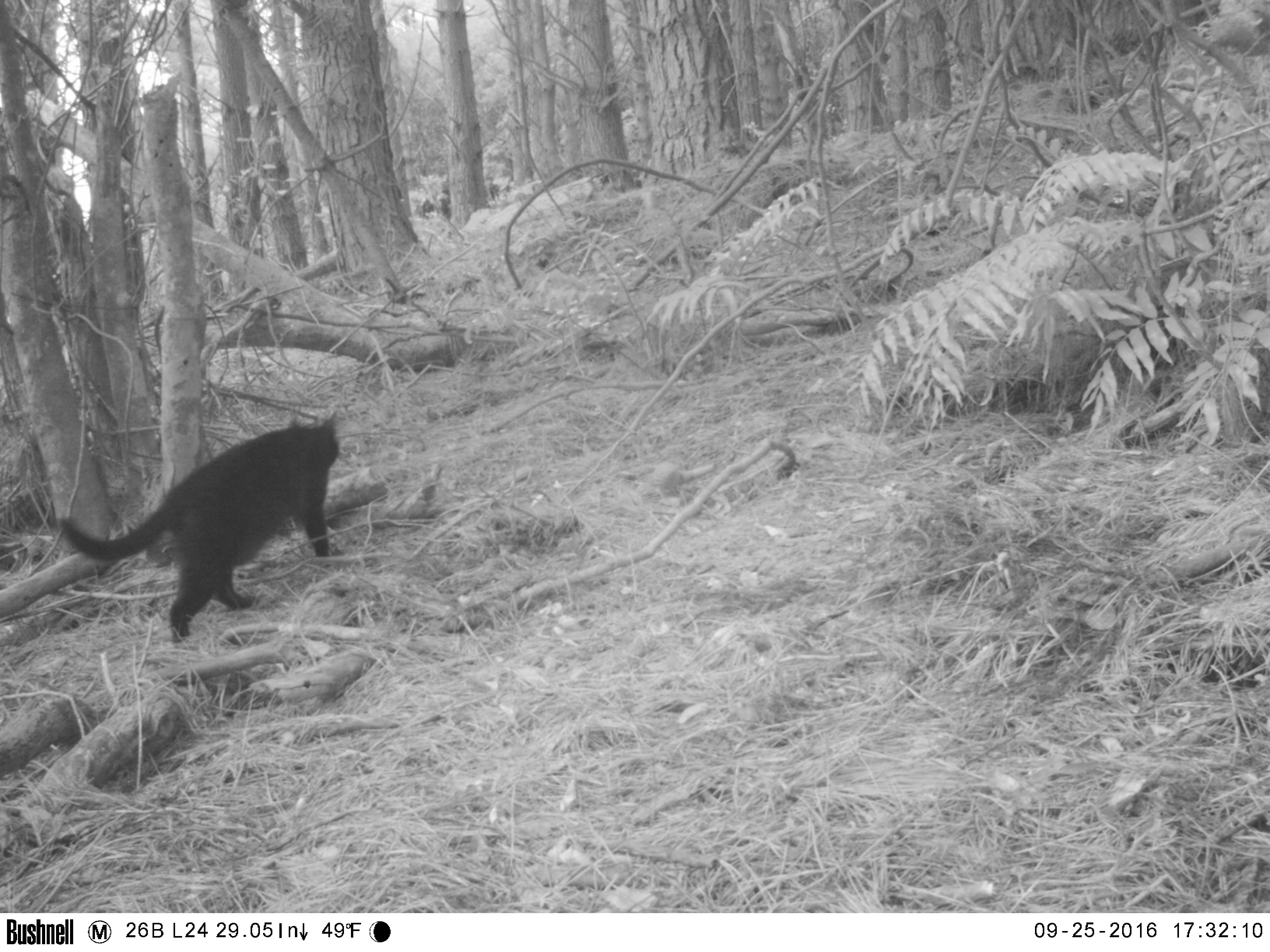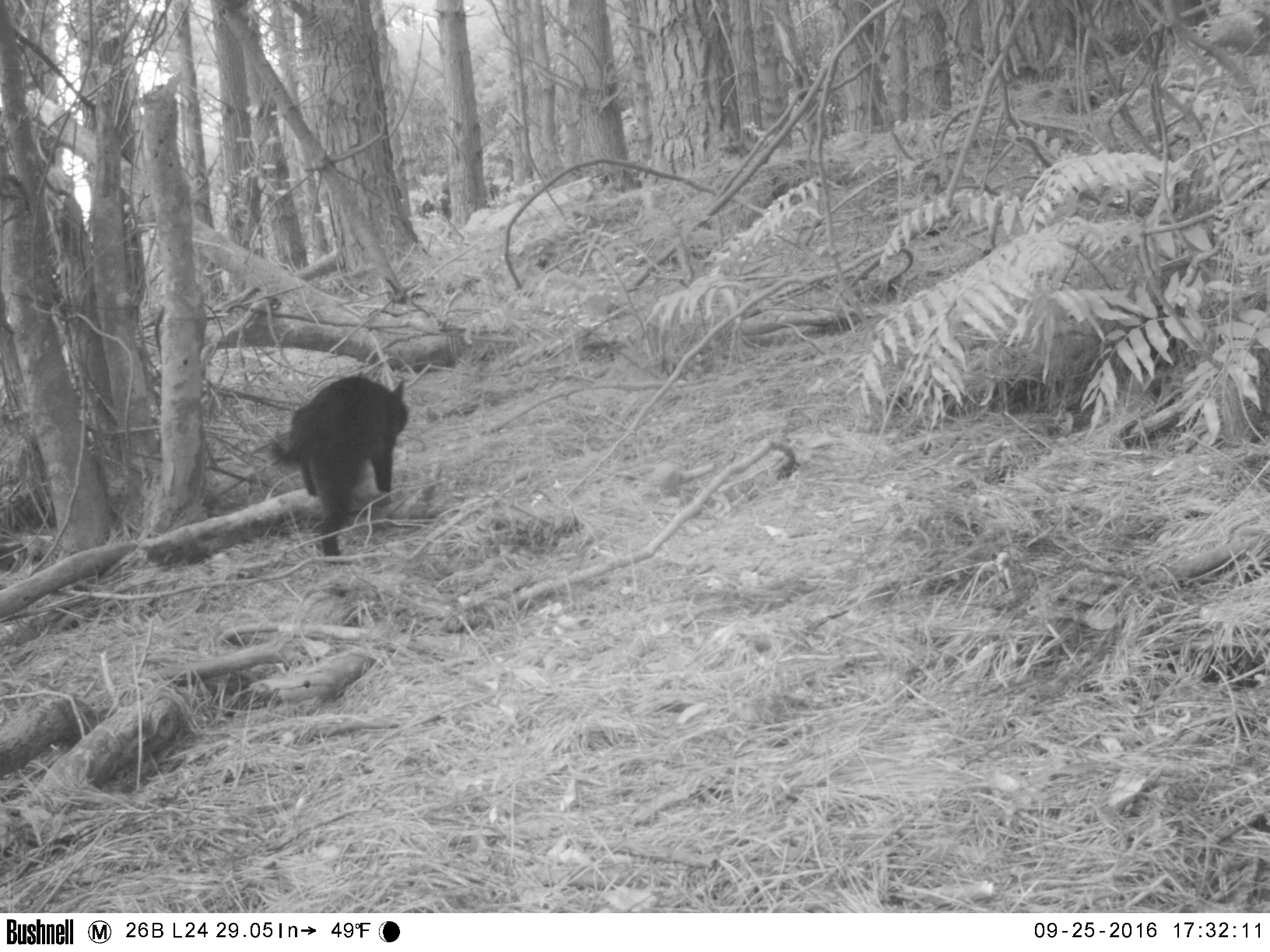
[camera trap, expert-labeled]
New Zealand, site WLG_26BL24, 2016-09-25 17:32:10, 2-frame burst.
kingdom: Animalia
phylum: Chordata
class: Mammalia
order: Carnivora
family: Felidae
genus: Felis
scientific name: Felis catus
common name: domestic cat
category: cat